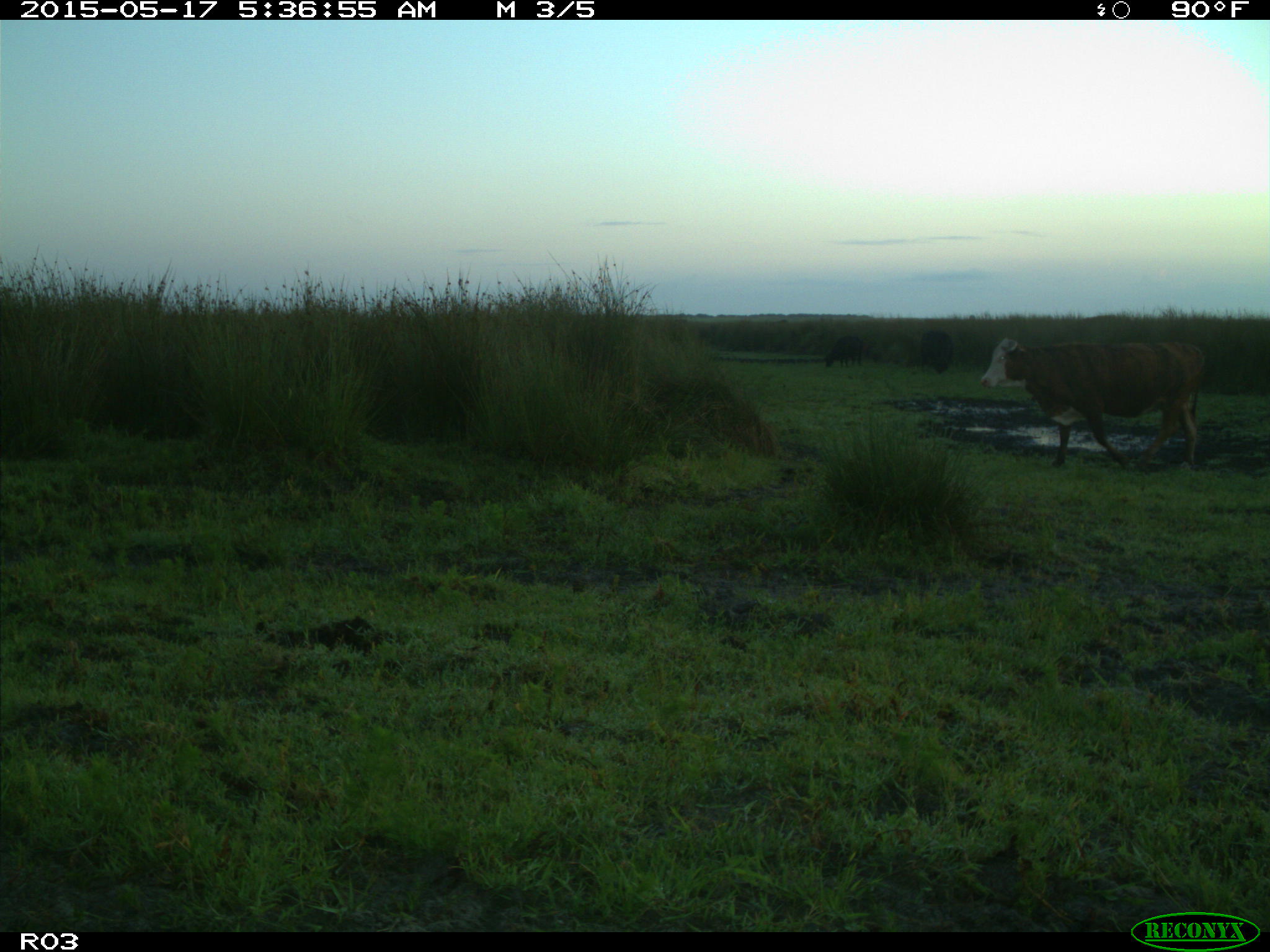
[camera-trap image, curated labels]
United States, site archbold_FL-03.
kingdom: Animalia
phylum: Chordata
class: Mammalia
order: Artiodactyla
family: Bovidae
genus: Bos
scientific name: Bos taurus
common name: domestic cow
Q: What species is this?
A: Bos taurus (domestic cow).